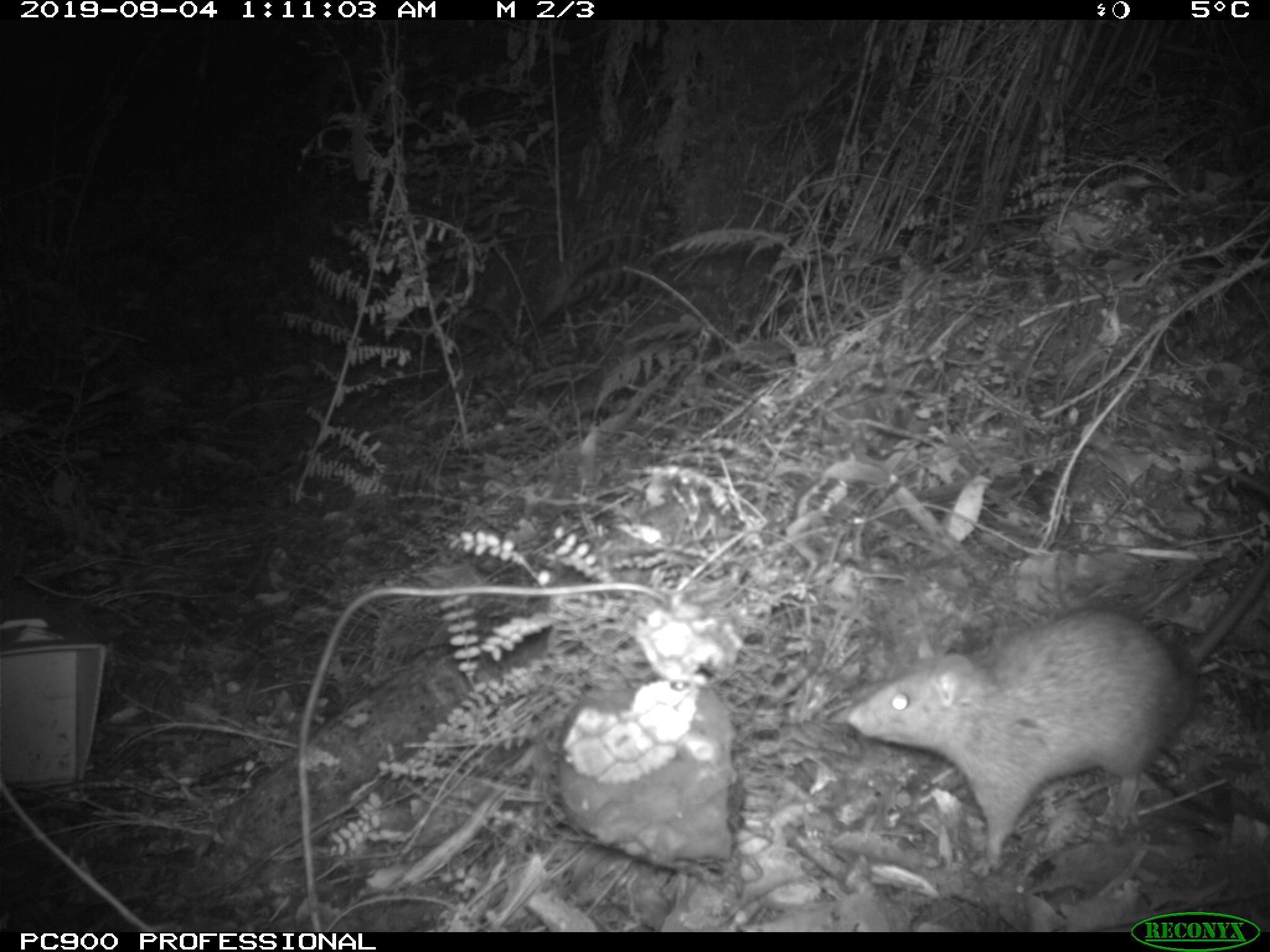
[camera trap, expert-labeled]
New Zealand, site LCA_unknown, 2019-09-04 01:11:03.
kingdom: Animalia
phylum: Chordata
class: Mammalia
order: Rodentia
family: Muridae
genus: Rattus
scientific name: Rattus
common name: rat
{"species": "rat (Rattus)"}